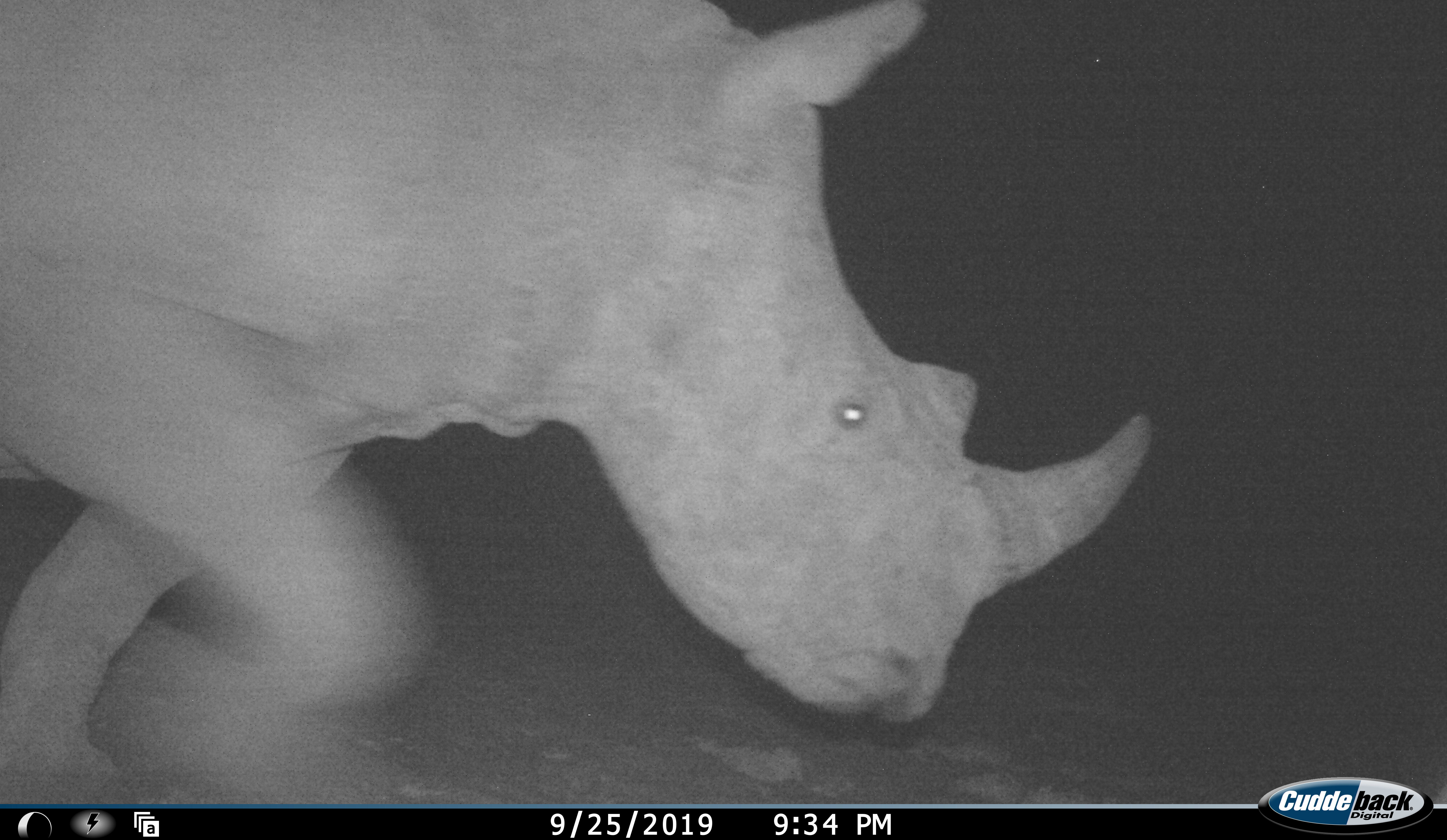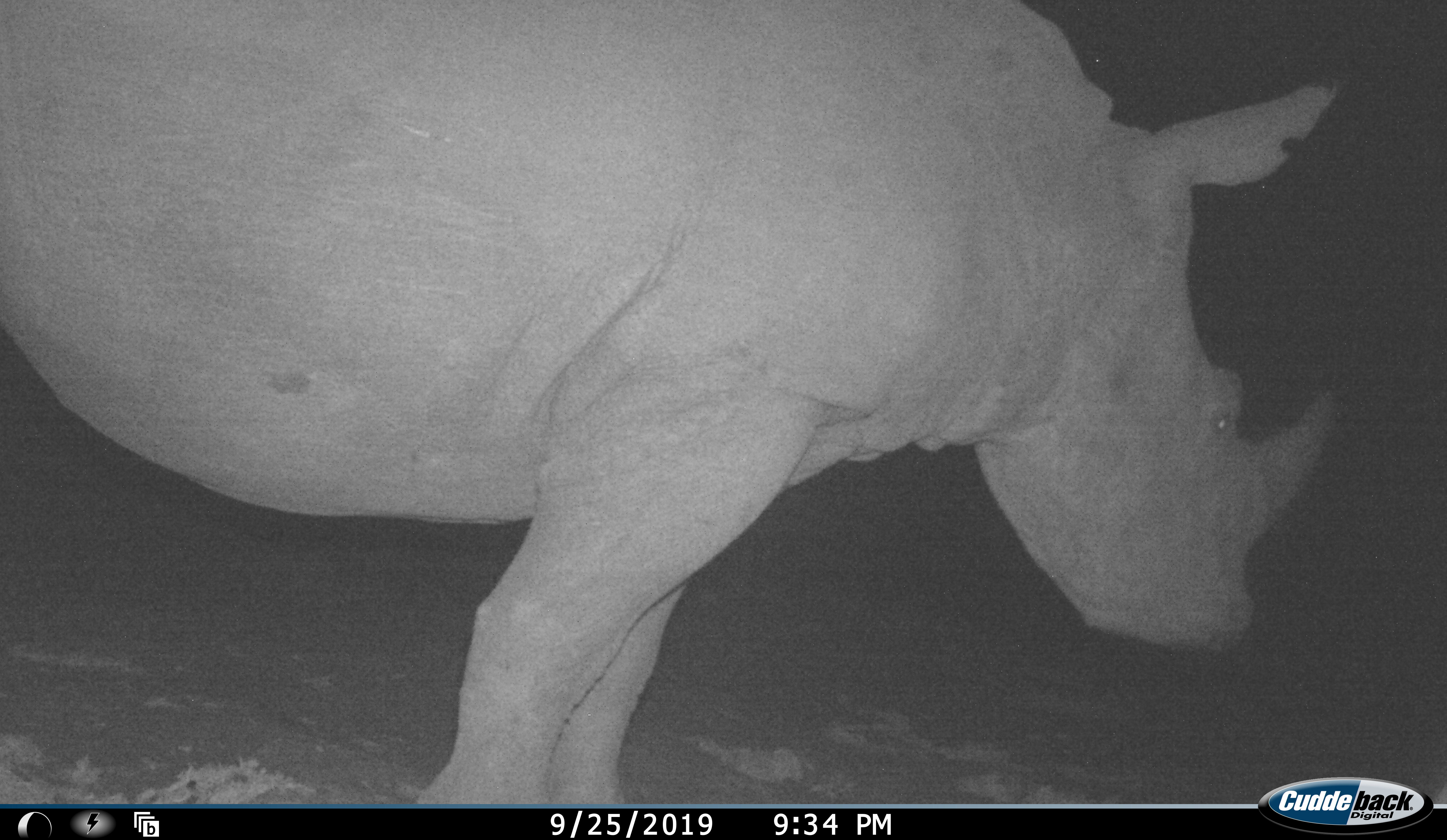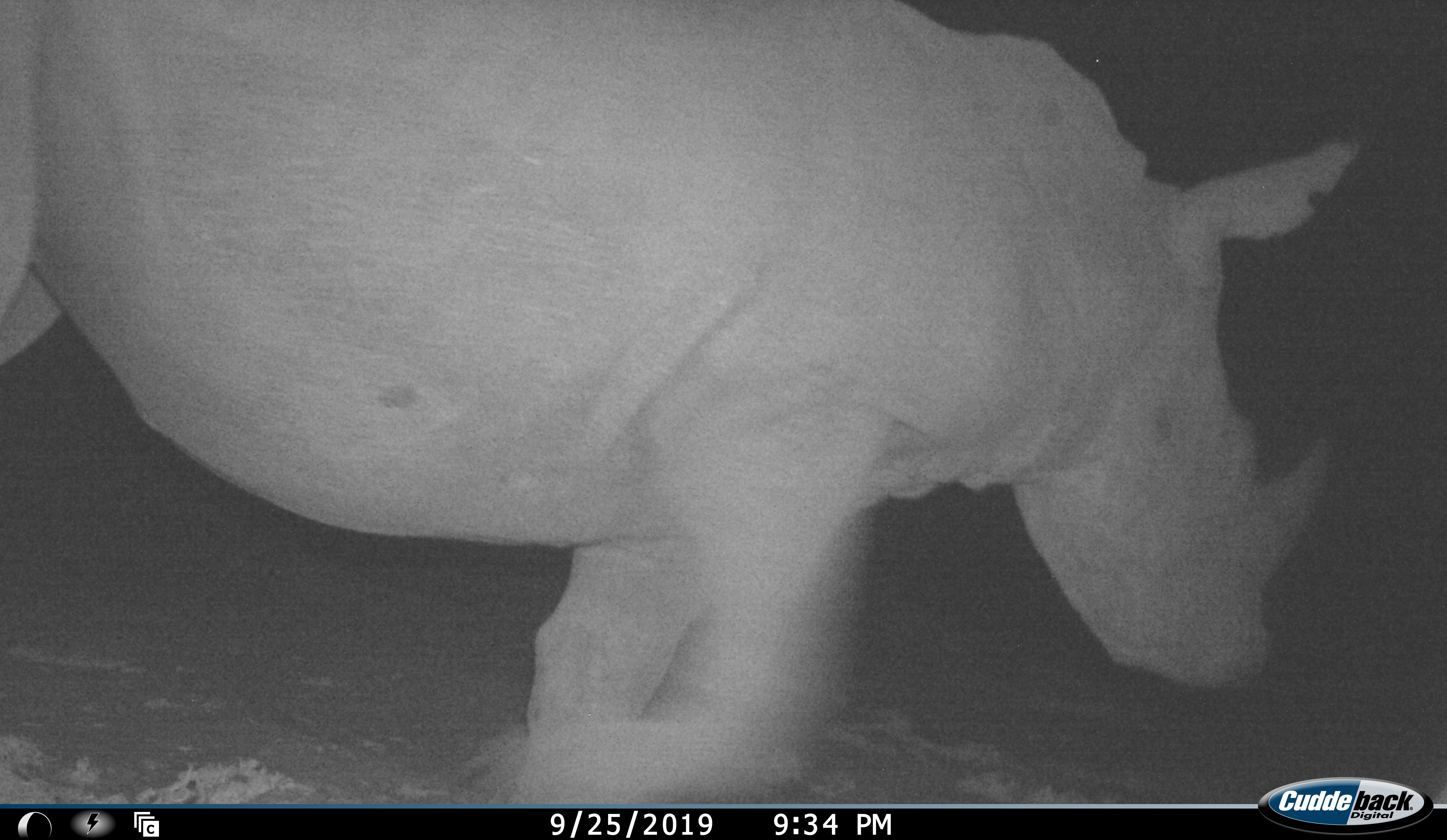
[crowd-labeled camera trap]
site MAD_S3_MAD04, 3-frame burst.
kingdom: Animalia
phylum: Chordata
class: Mammalia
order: Perissodactyla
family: Rhinocerotidae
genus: Diceros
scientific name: Diceros bicornis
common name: black rhinoceros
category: rhinocerosblack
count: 1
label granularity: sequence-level